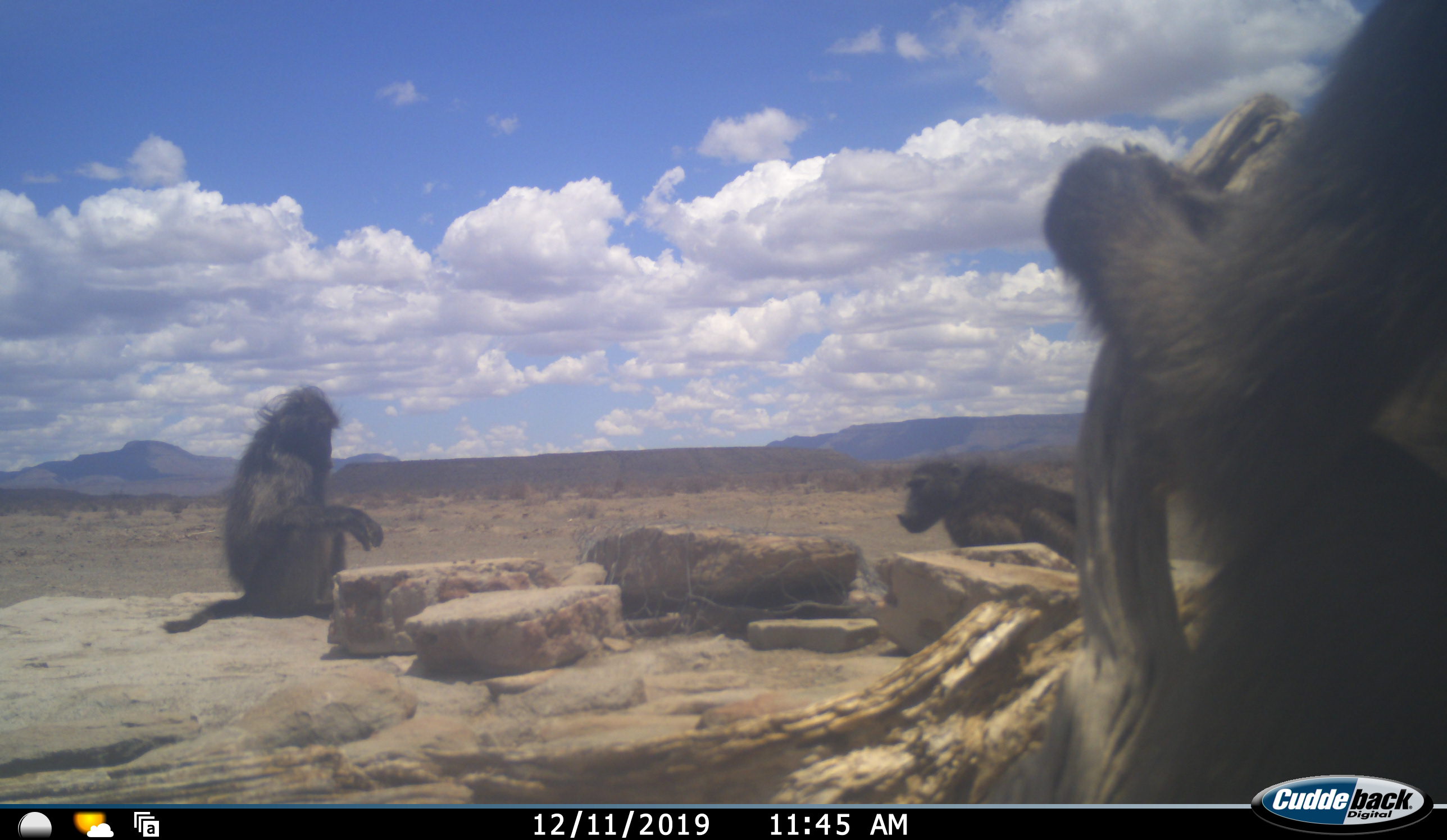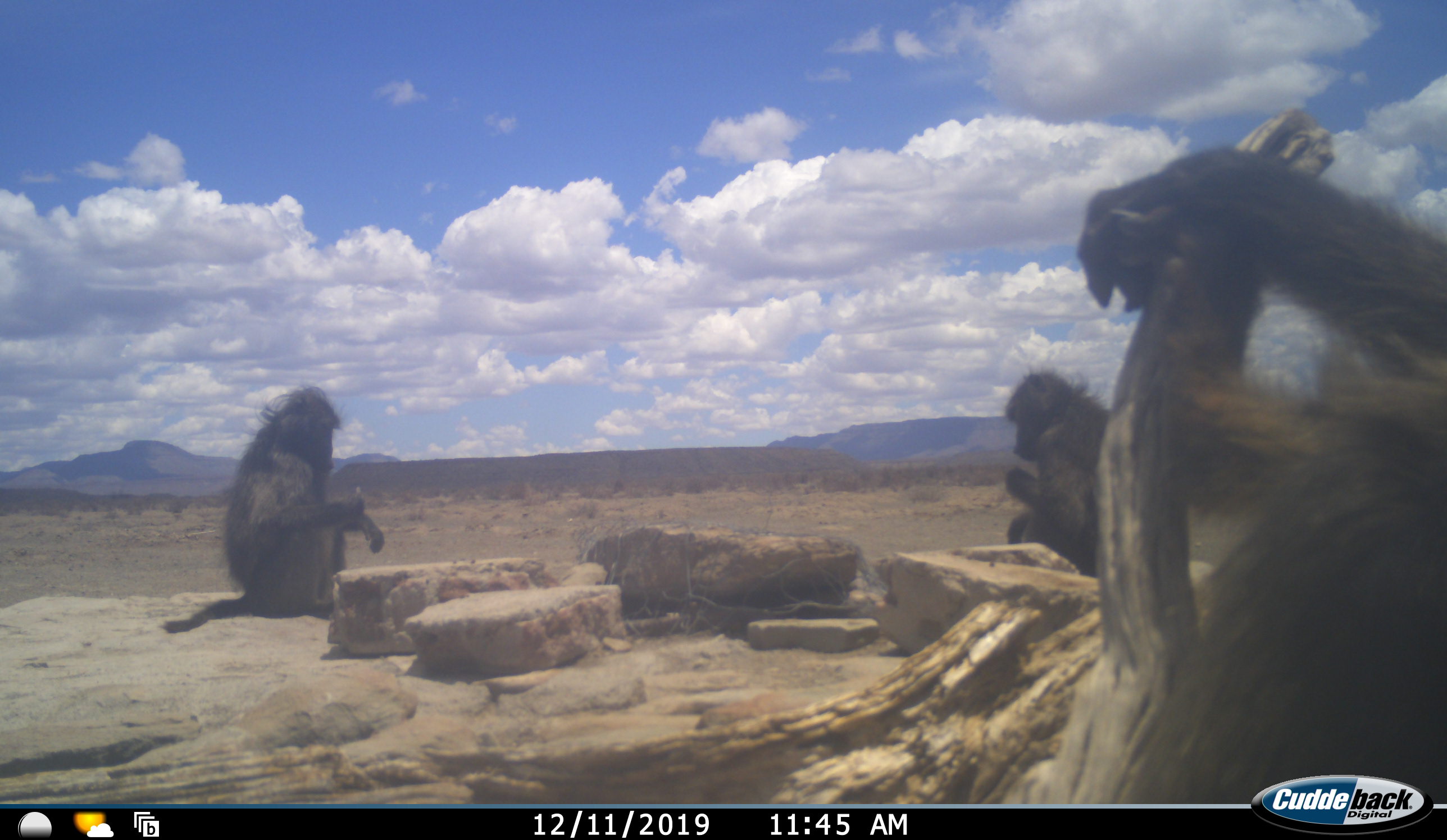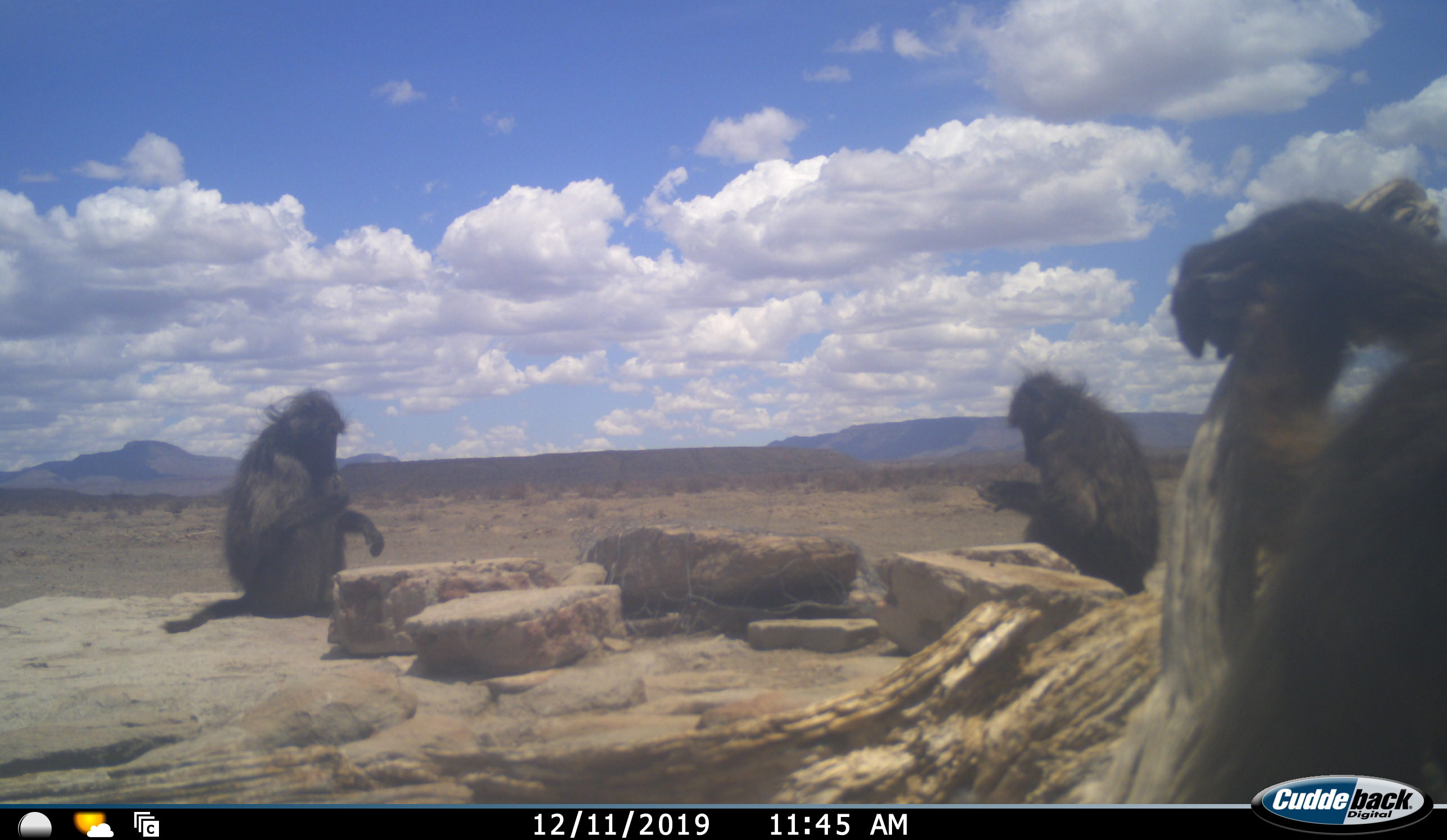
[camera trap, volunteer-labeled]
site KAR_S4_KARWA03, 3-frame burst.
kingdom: Animalia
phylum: Chordata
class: Mammalia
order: Primates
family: Cercopithecidae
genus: Papio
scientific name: Papio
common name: baboon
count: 3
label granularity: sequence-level